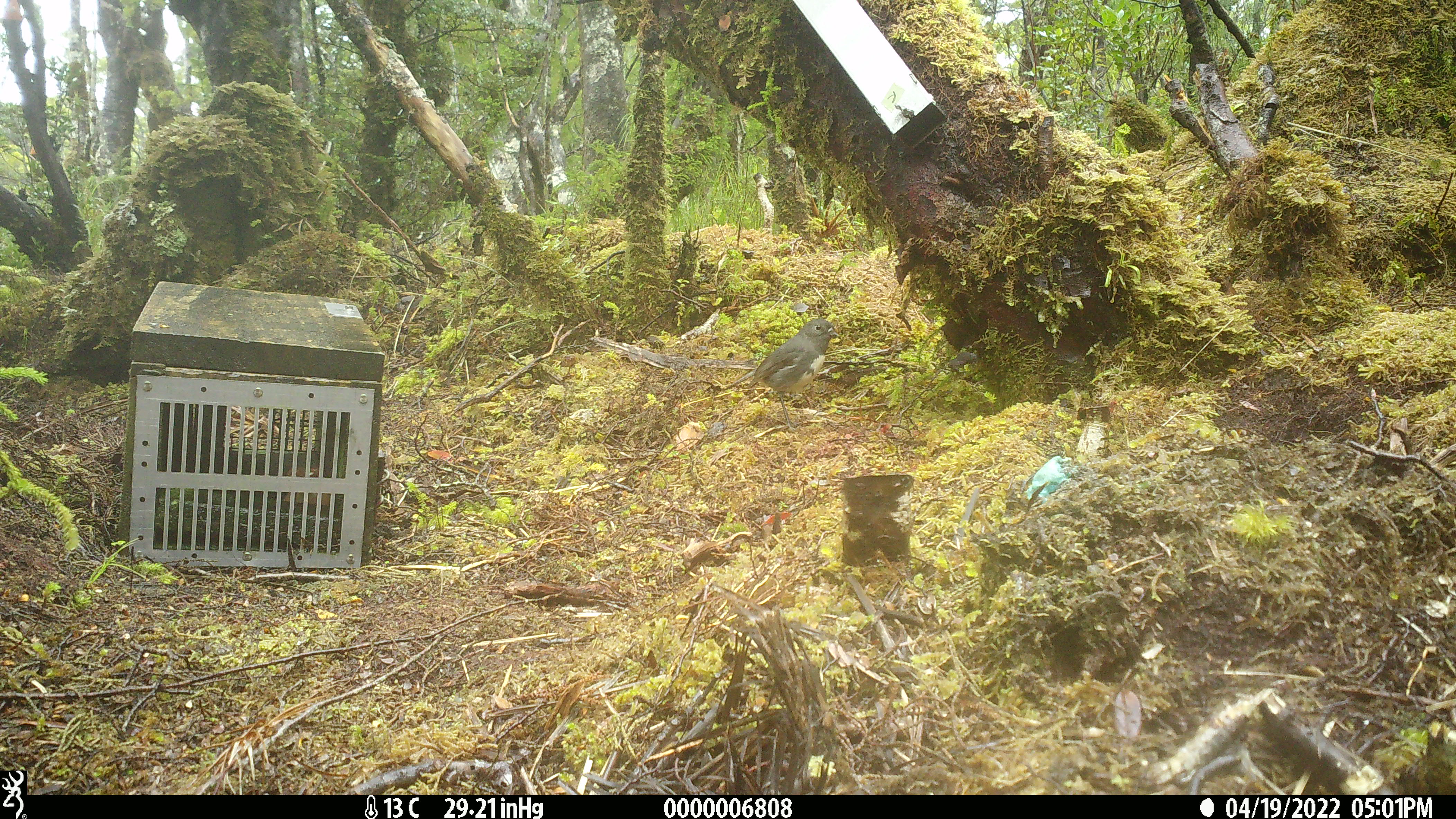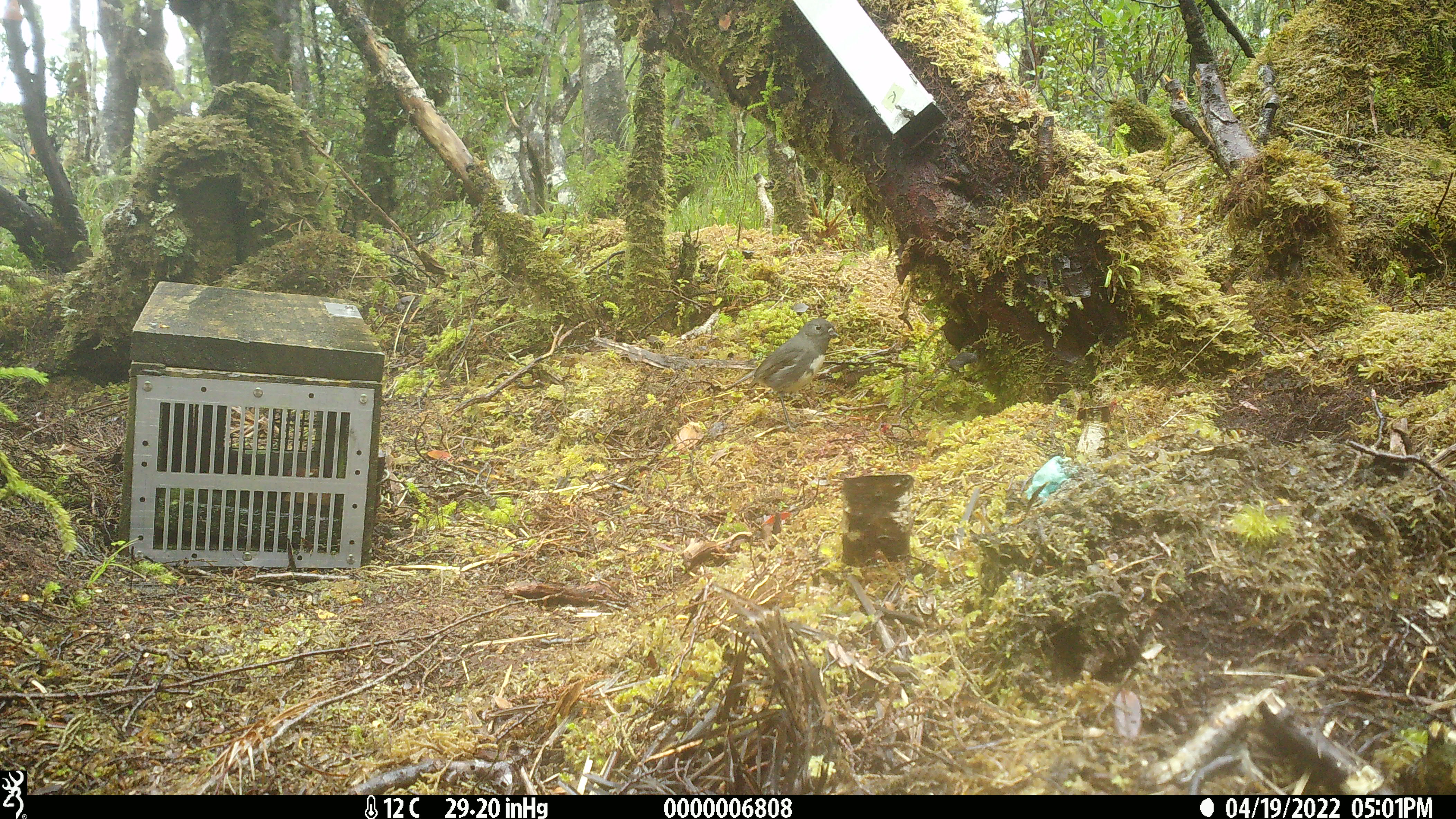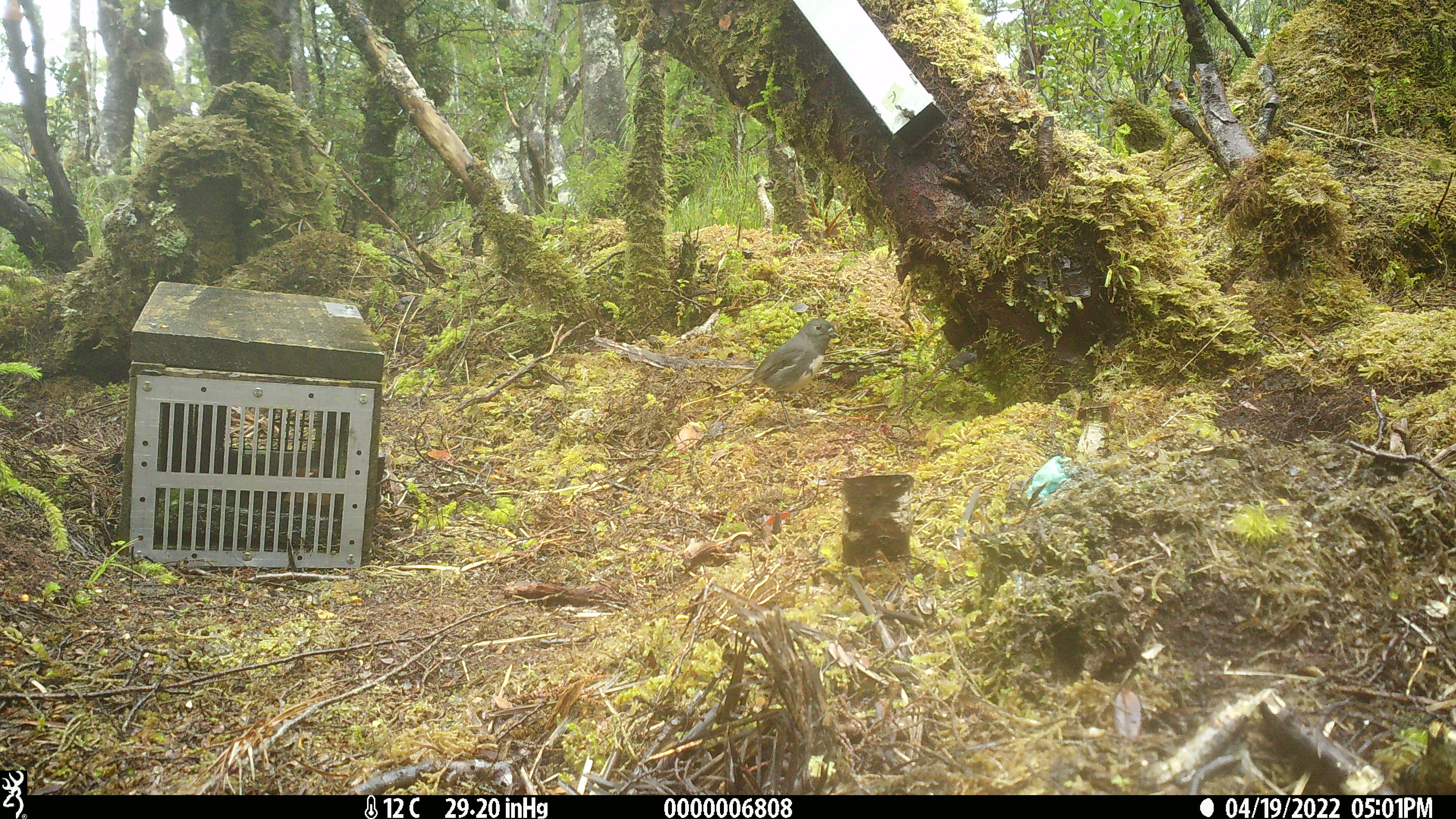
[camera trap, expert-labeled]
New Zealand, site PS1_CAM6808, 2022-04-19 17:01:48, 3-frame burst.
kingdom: Animalia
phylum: Chordata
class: Aves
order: Passeriformes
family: Petroicidae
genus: Petroica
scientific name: Petroica australis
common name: new zealand robin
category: robin